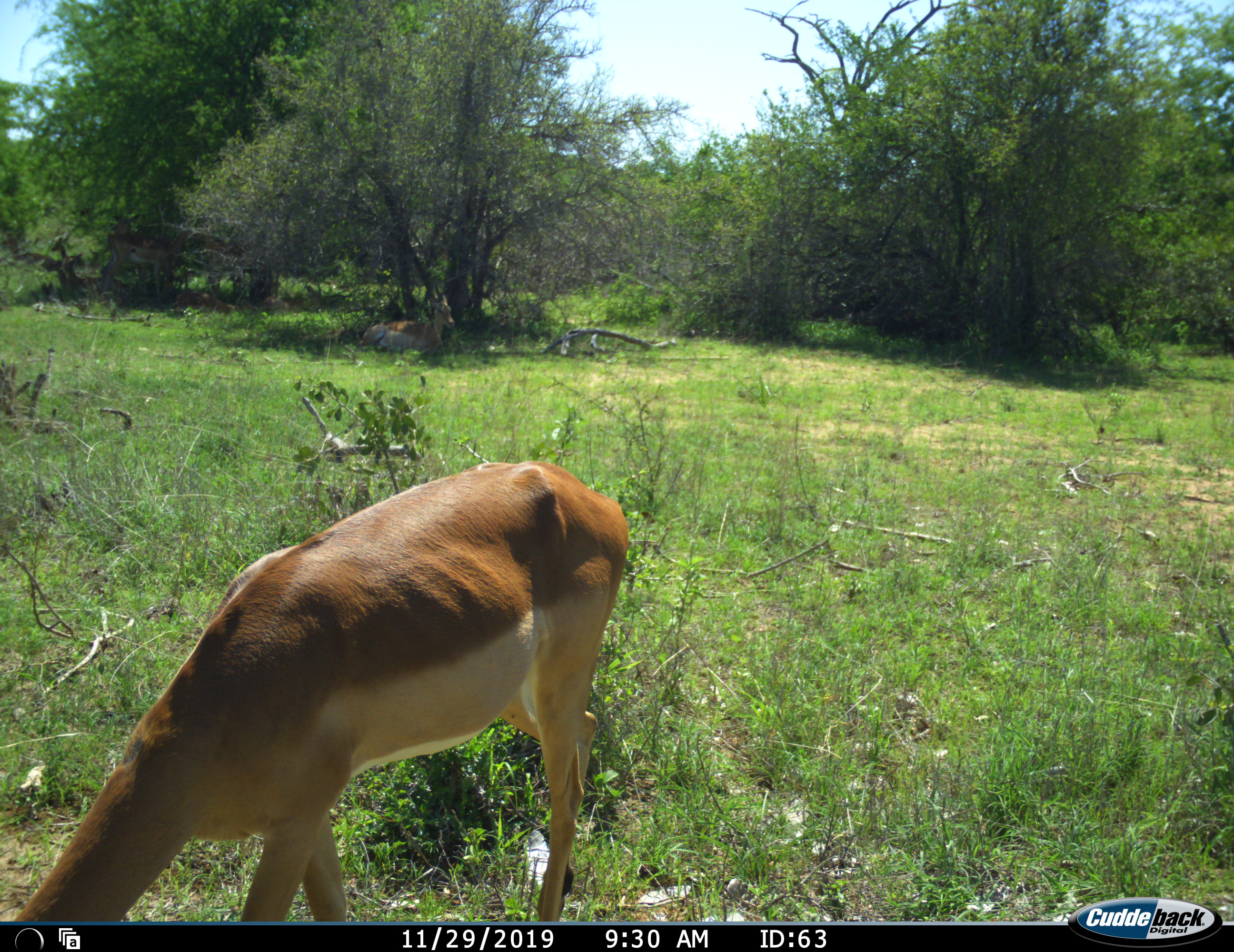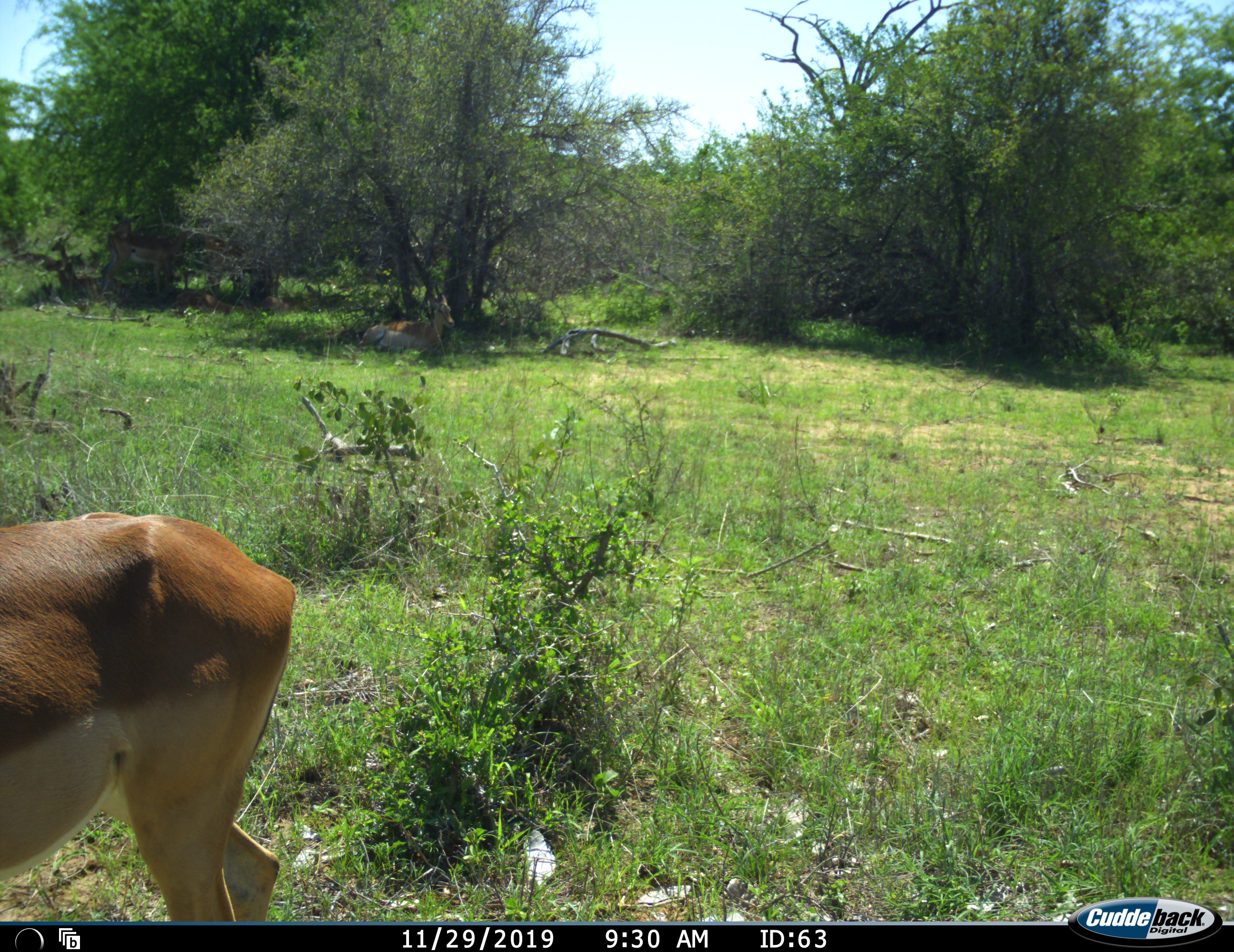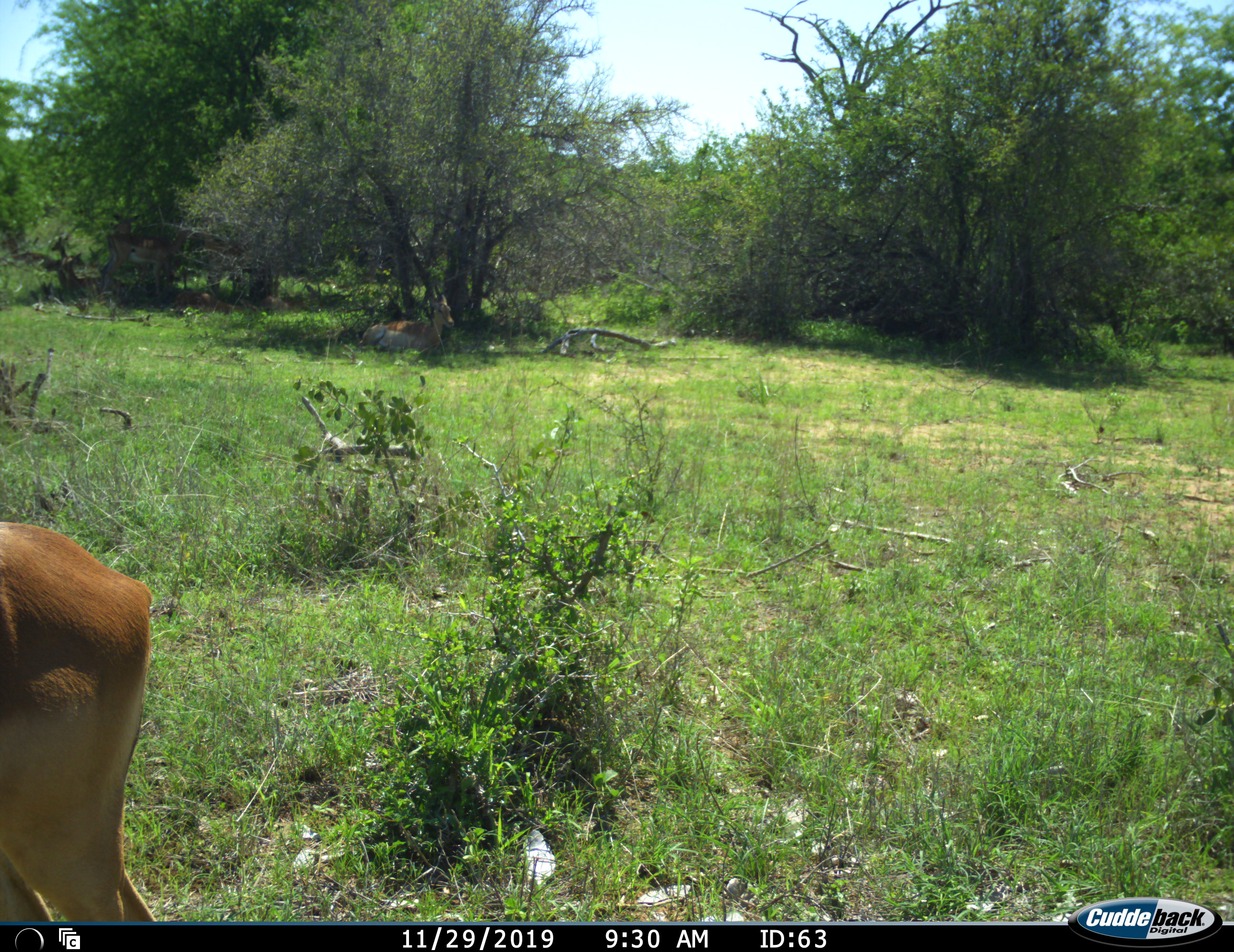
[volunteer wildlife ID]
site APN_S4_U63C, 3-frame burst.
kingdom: Animalia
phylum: Chordata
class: Mammalia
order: Artiodactyla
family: Bovidae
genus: Aepyceros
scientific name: Aepyceros melampus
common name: impala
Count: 1.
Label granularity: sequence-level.